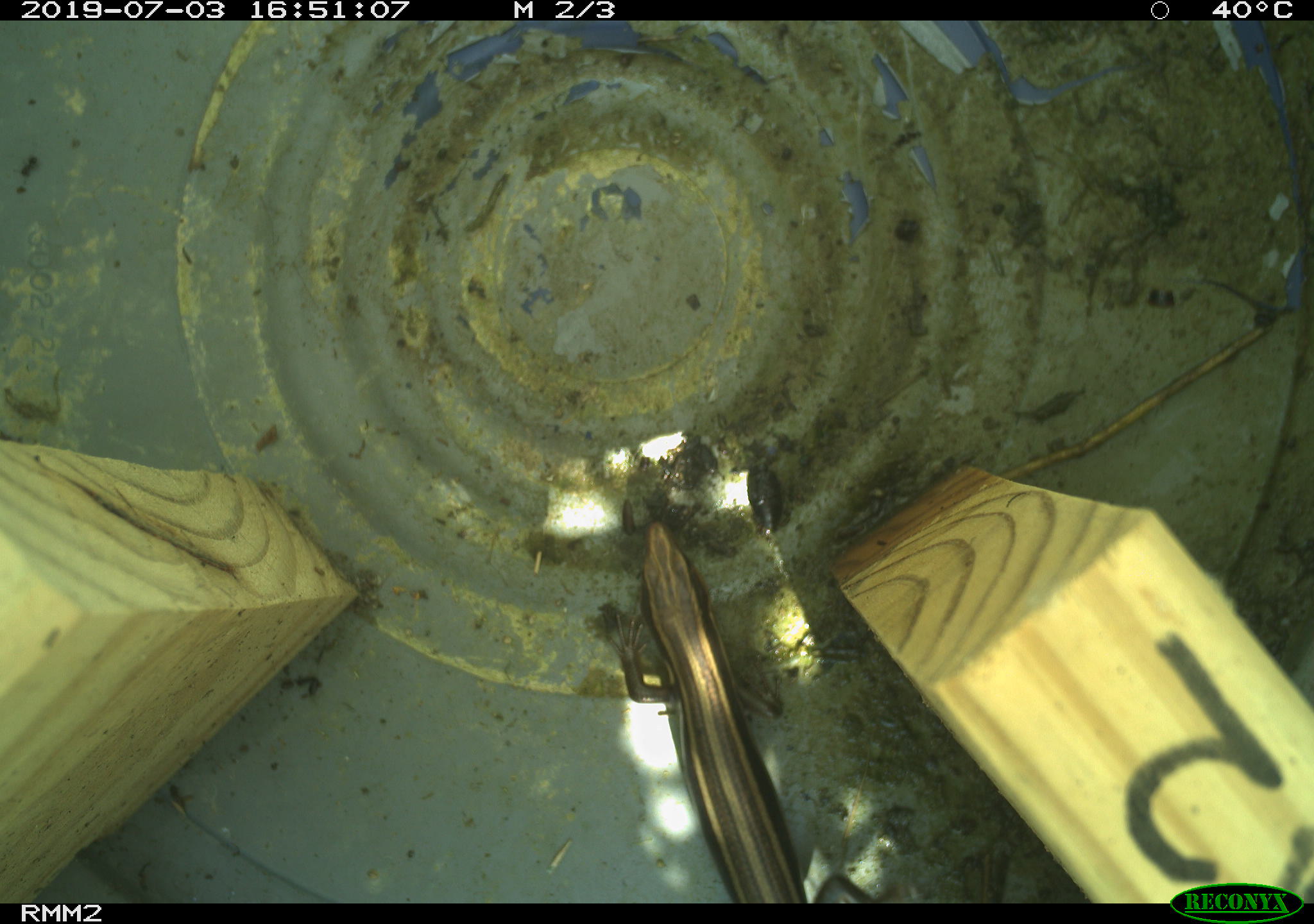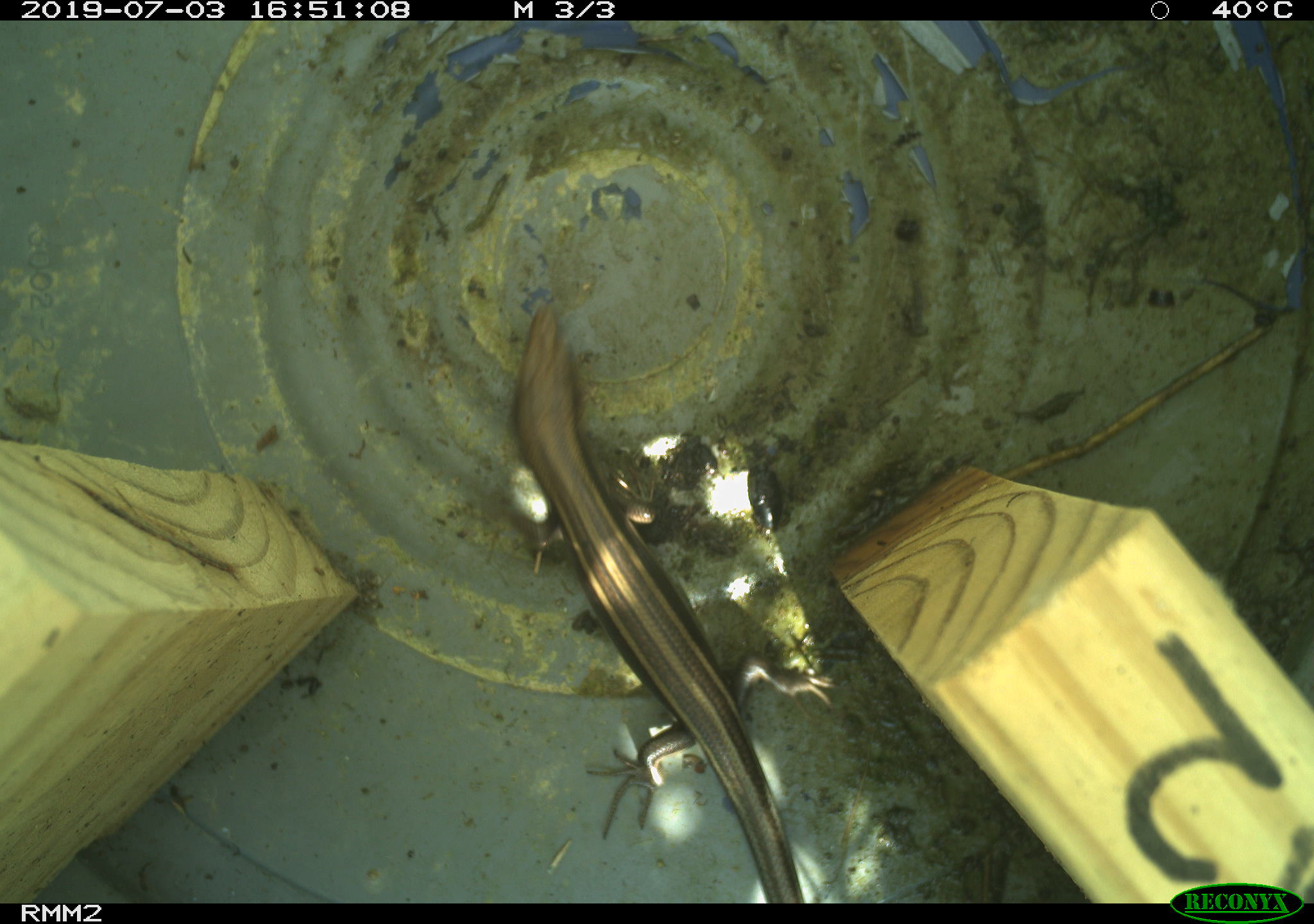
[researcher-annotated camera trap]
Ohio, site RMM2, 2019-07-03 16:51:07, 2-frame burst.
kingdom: Animalia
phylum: Chordata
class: Reptilia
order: Squamata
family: Scincidae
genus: Plestiodon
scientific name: Plestiodon fasciatus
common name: common five-lined skink